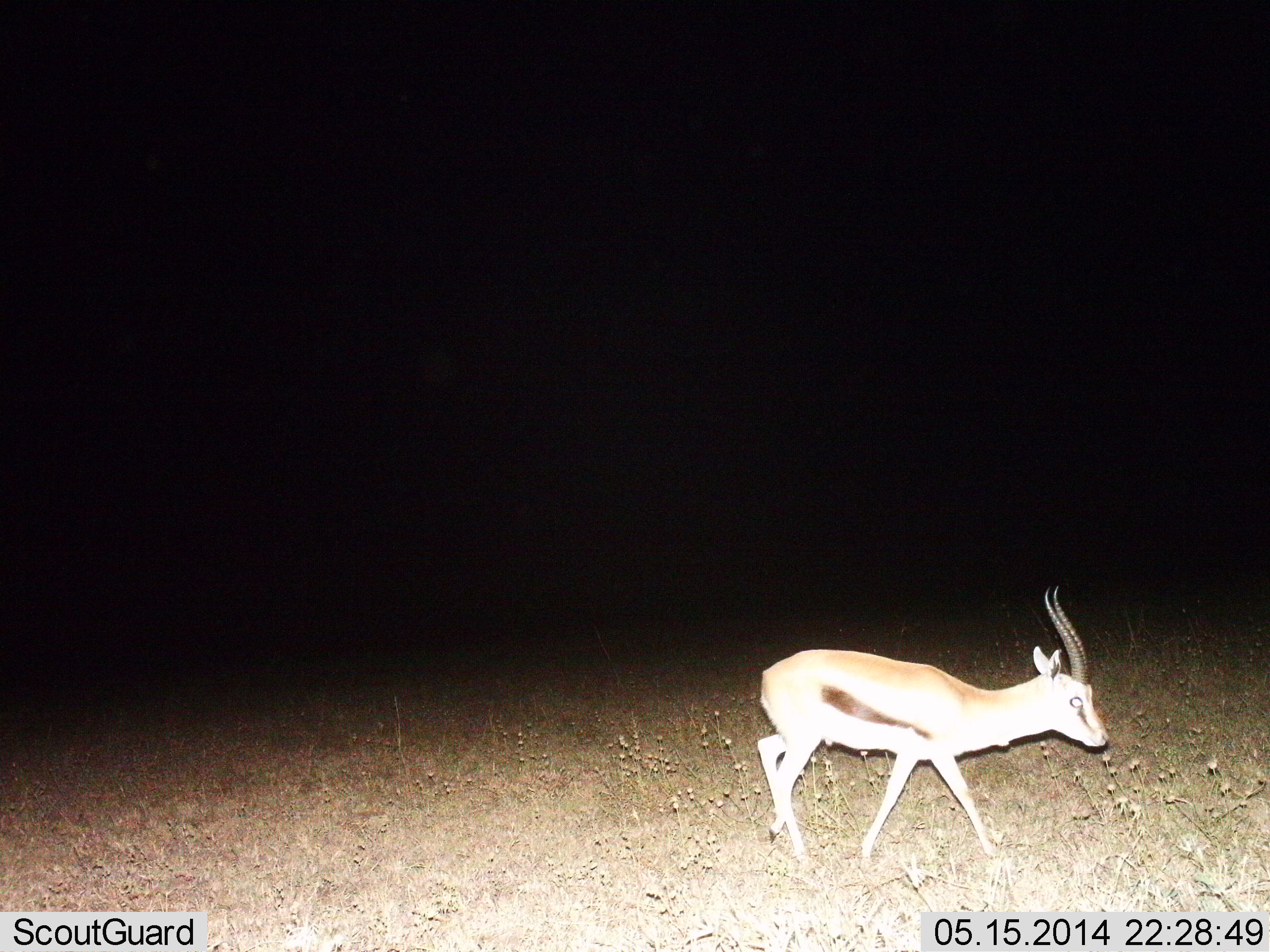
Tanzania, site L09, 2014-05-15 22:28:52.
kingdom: Animalia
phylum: Chordata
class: Mammalia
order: Artiodactyla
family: Bovidae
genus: Eudorcas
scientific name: Eudorcas thomsonii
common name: thomson's gazelle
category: gazellethomsons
Gazellethomsons (thomson's gazelle) (Eudorcas thomsonii), count 1. Behavior (volunteer vote fractions): standing 0%, resting 0%, moving 100%, interacting 0%. Young present (vote fraction): 0%. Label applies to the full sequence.